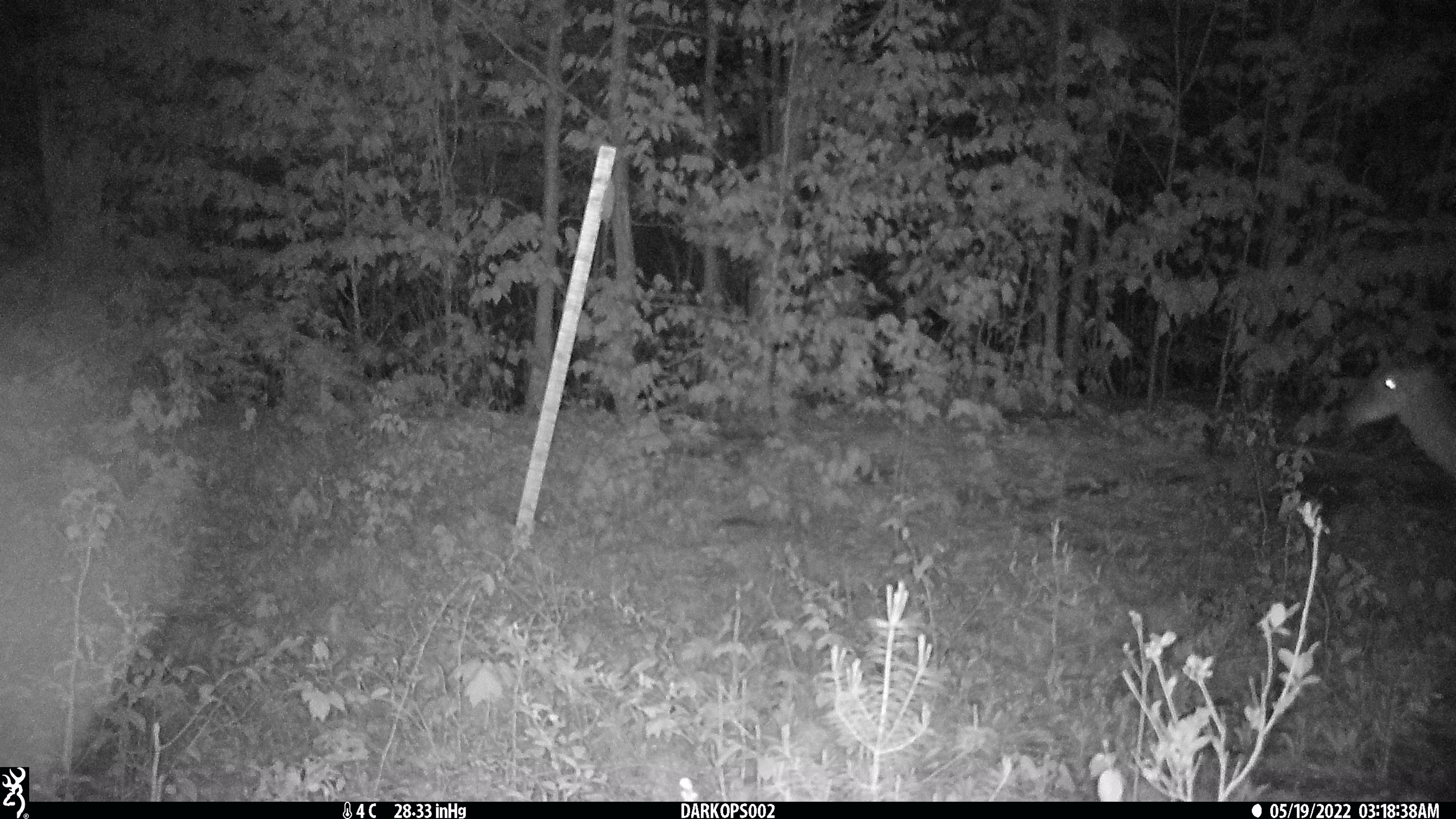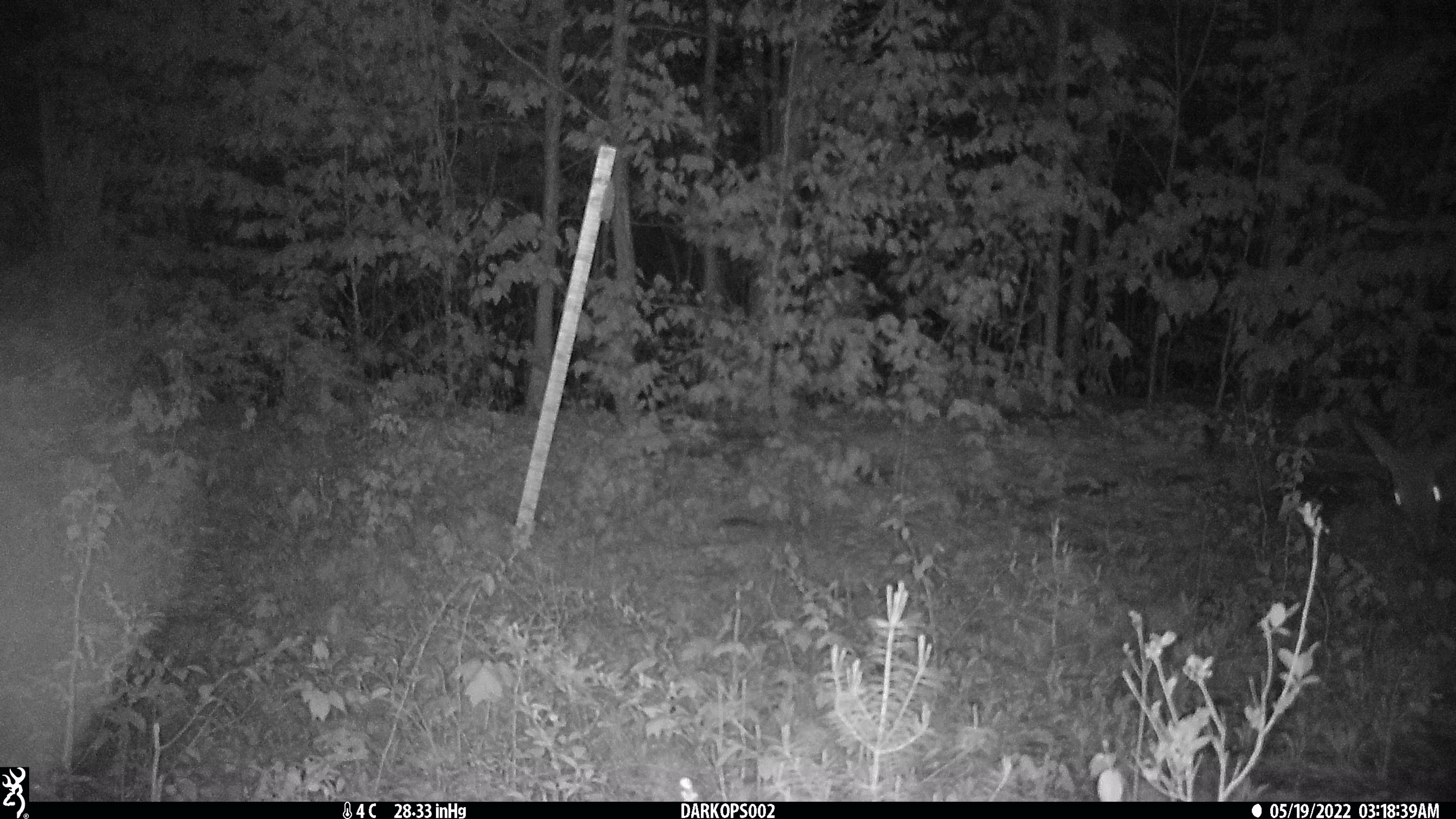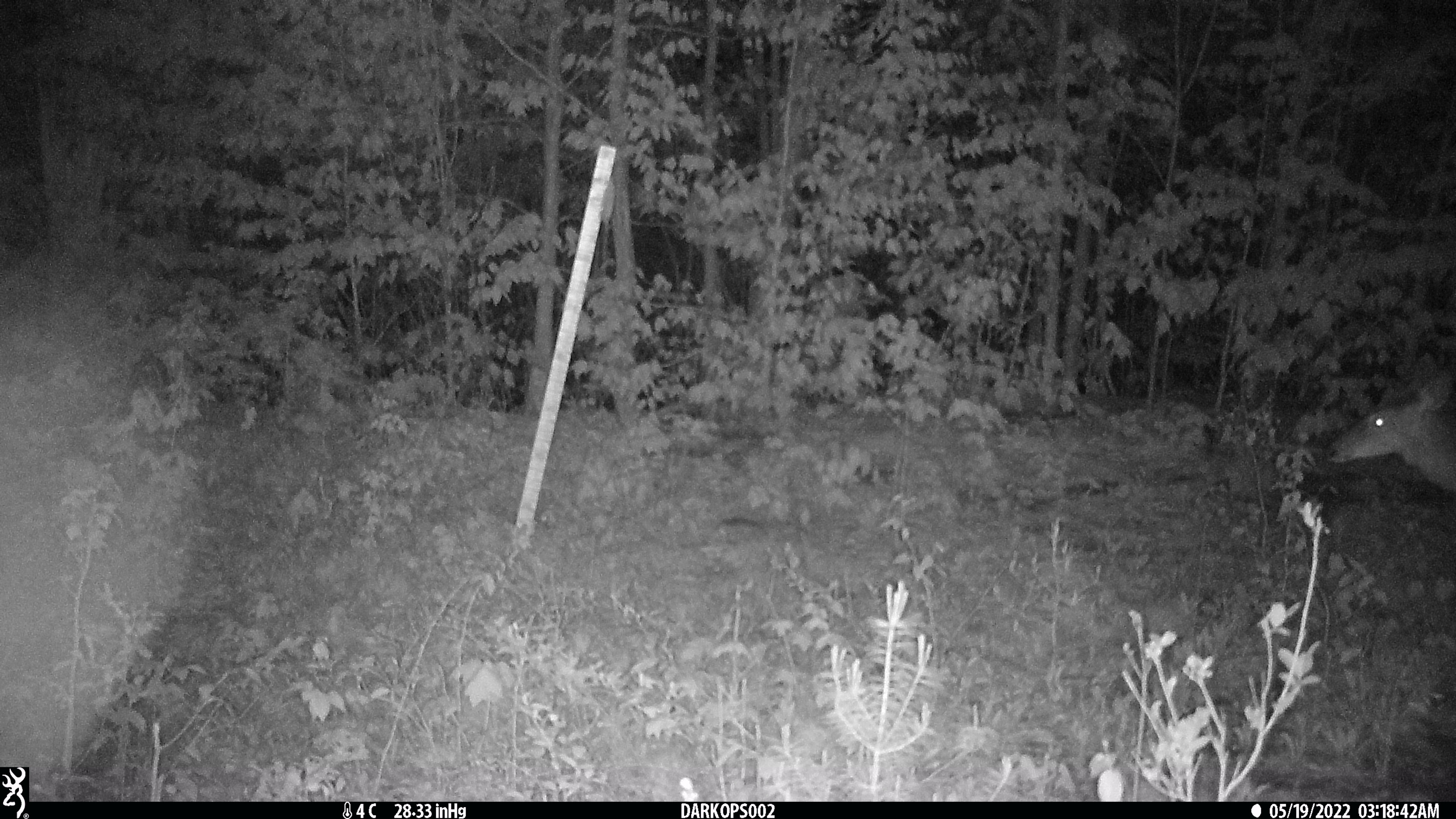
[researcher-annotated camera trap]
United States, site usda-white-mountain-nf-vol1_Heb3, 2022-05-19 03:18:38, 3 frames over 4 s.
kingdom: Animalia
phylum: Chordata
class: Mammalia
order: Artiodactyla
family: Cervidae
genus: Odocoileus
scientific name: Odocoileus virginianus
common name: white-tailed deer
White-tailed deer (Odocoileus virginianus).